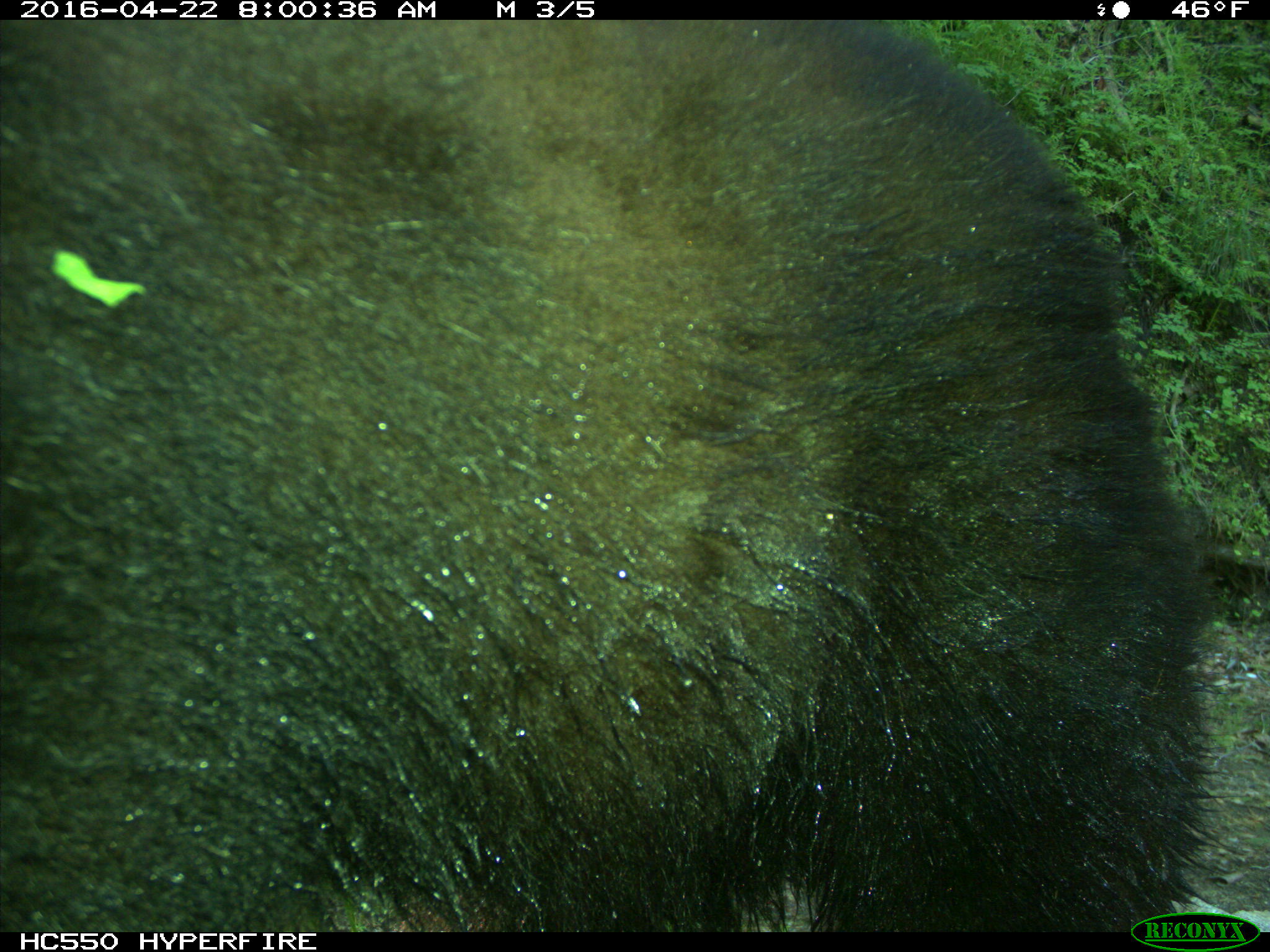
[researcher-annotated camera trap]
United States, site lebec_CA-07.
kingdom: Animalia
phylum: Chordata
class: Mammalia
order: Carnivora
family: Ursidae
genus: Ursus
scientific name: Ursus americanus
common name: american black bear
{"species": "Ursus americanus (american black bear)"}